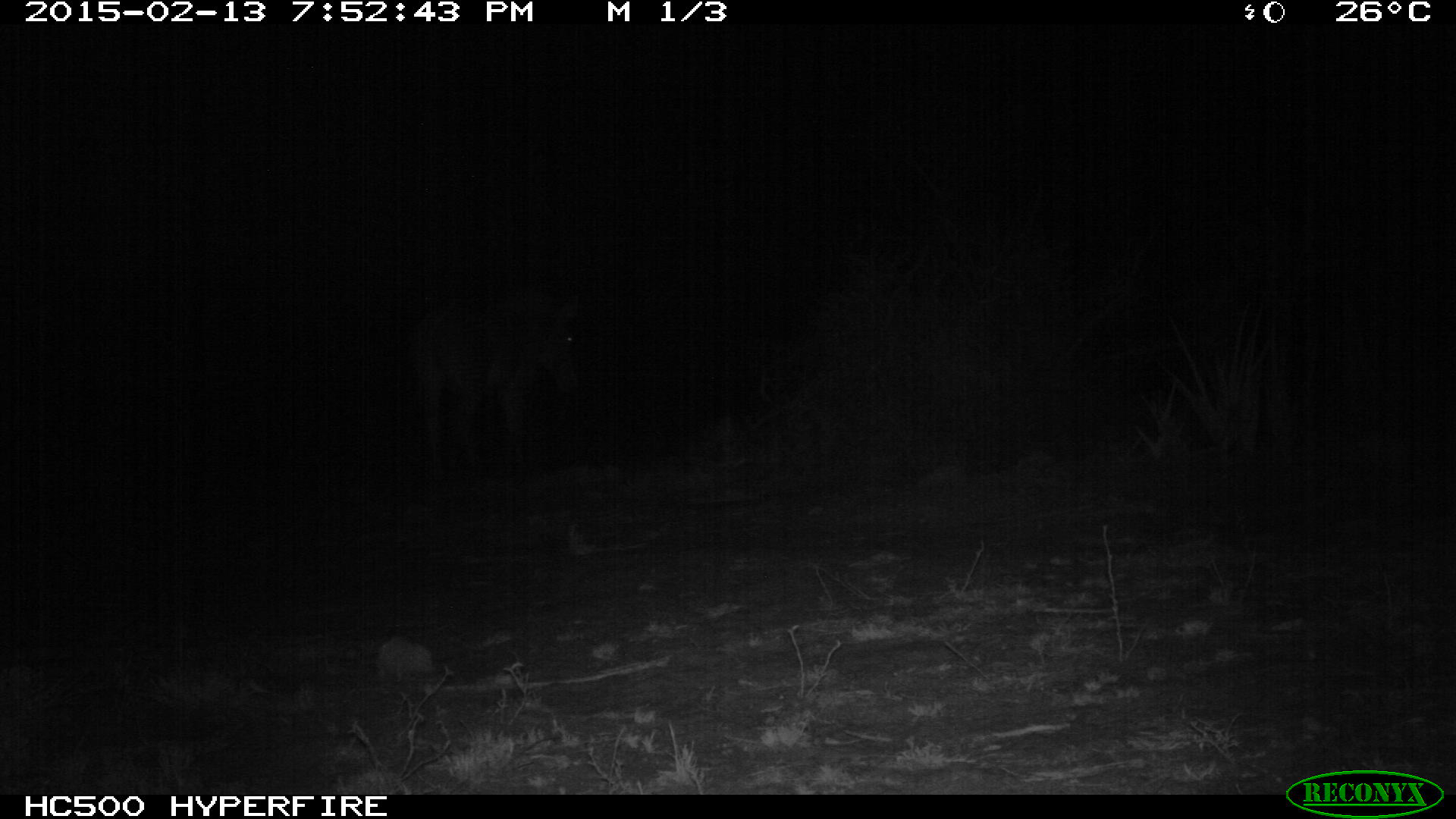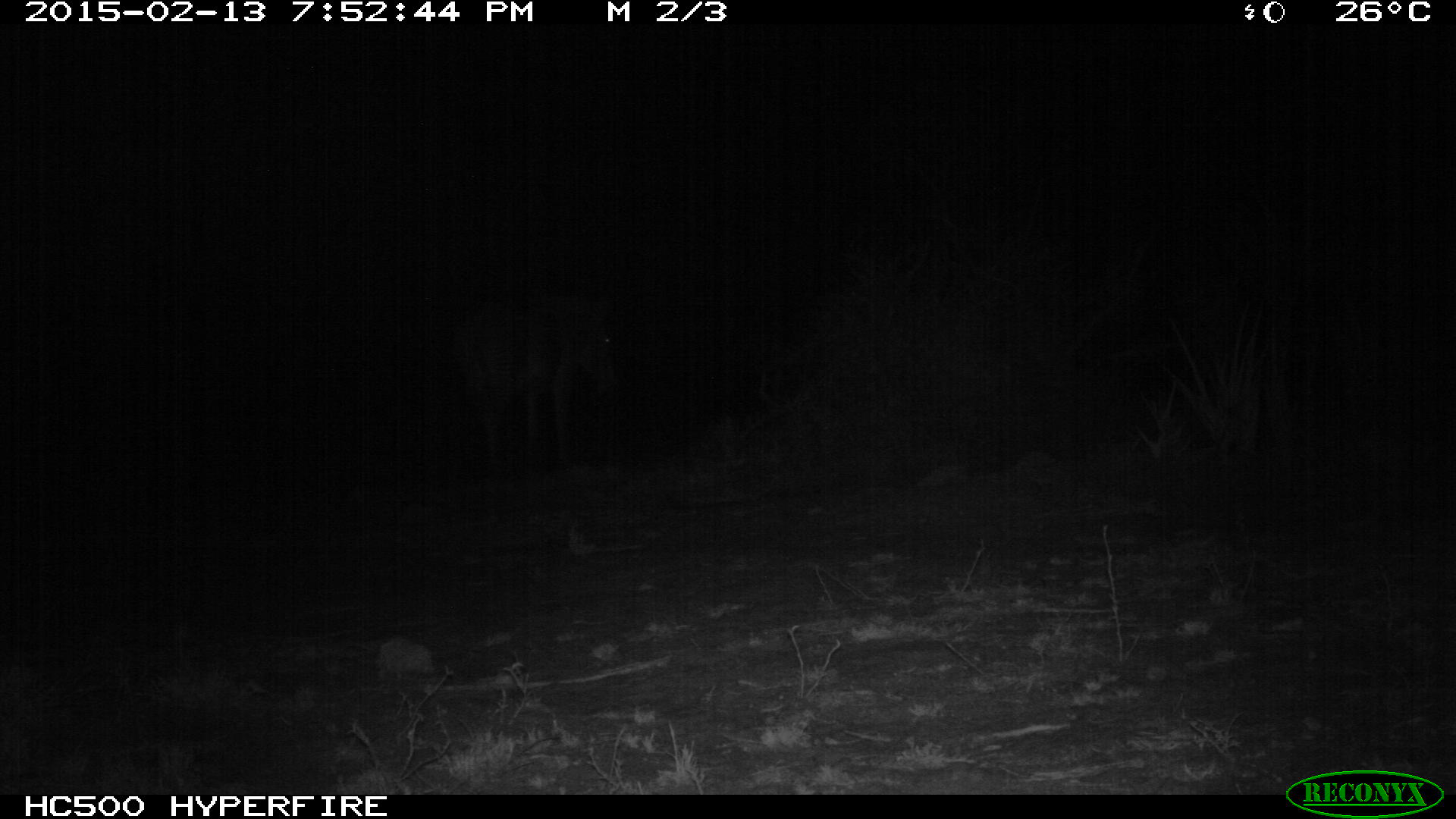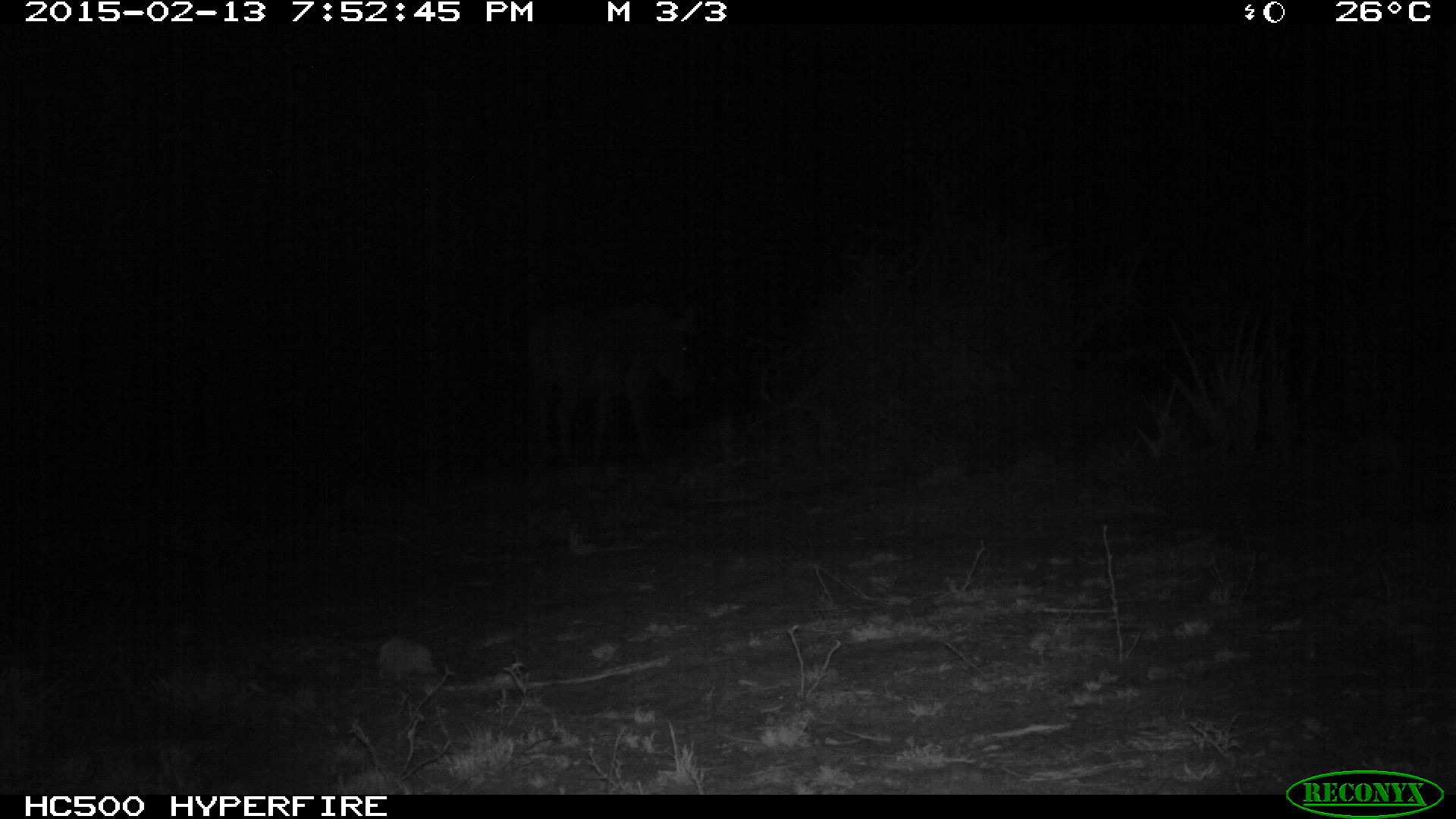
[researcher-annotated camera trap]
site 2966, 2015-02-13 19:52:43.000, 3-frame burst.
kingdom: Animalia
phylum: Chordata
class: Mammalia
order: Perissodactyla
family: Equidae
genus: Equus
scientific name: Equus quagga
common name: plains zebra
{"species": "Equus quagga (plains zebra)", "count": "1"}